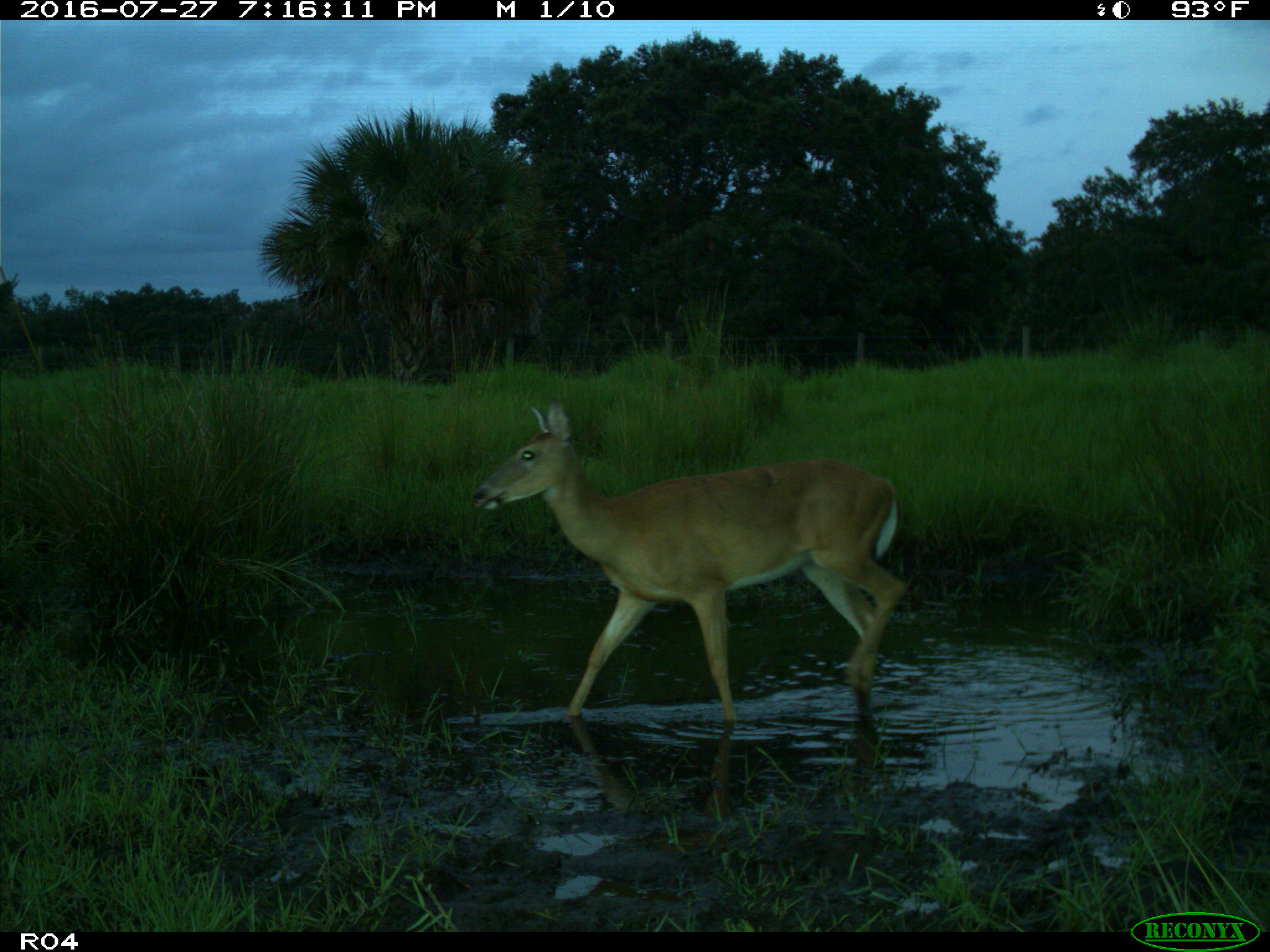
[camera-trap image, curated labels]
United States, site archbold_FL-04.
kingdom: Animalia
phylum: Chordata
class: Mammalia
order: Artiodactyla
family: Cervidae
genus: Odocoileus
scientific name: Odocoileus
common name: deer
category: unidentified deer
Unidentified deer (deer) (Odocoileus).